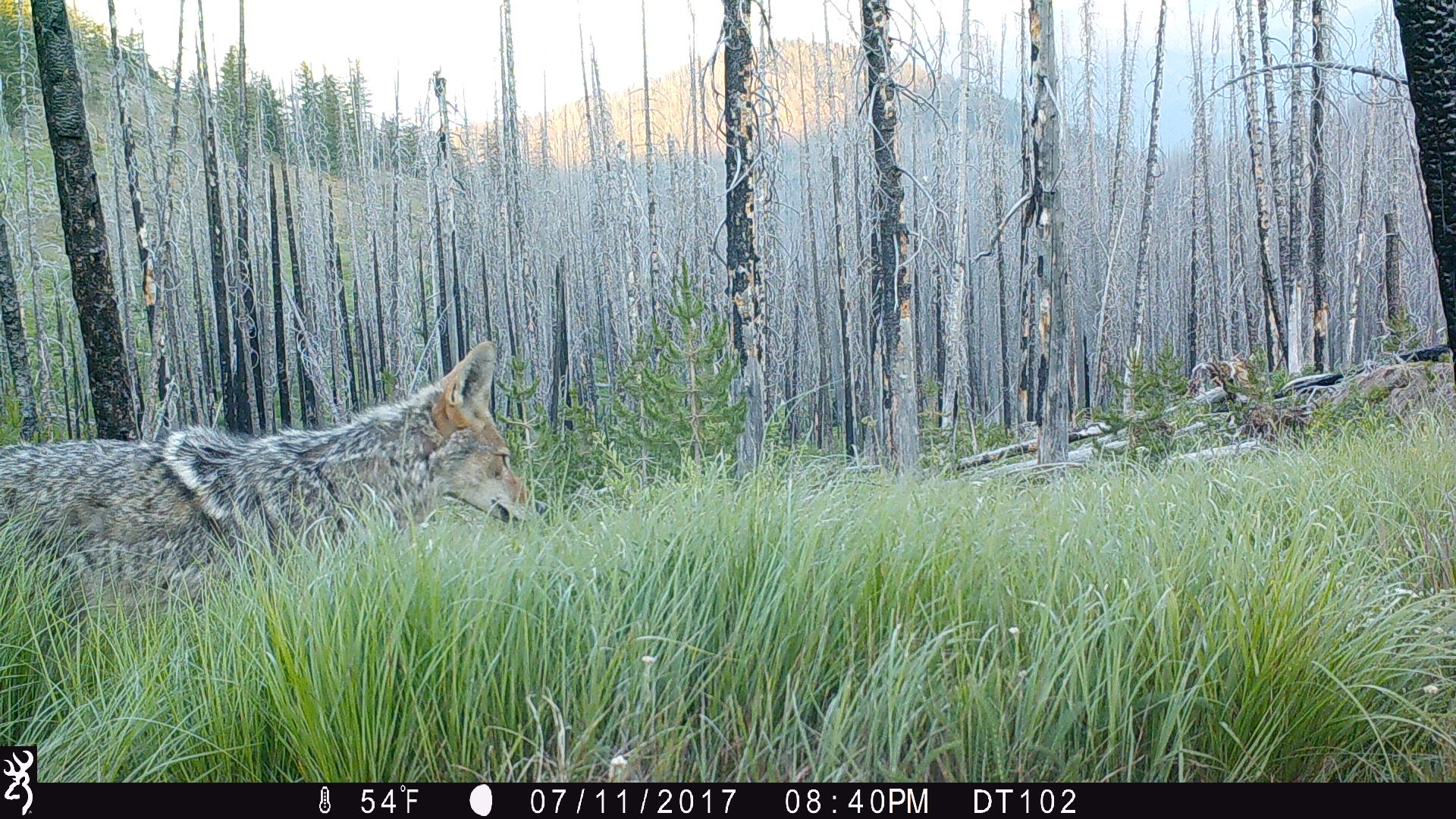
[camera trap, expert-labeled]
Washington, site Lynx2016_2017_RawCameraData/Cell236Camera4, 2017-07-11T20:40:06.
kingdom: Animalia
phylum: Chordata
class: Mammalia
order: Carnivora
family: Canidae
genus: Canis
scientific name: Canis latrans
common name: coyote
Canis latrans (coyote). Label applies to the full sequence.